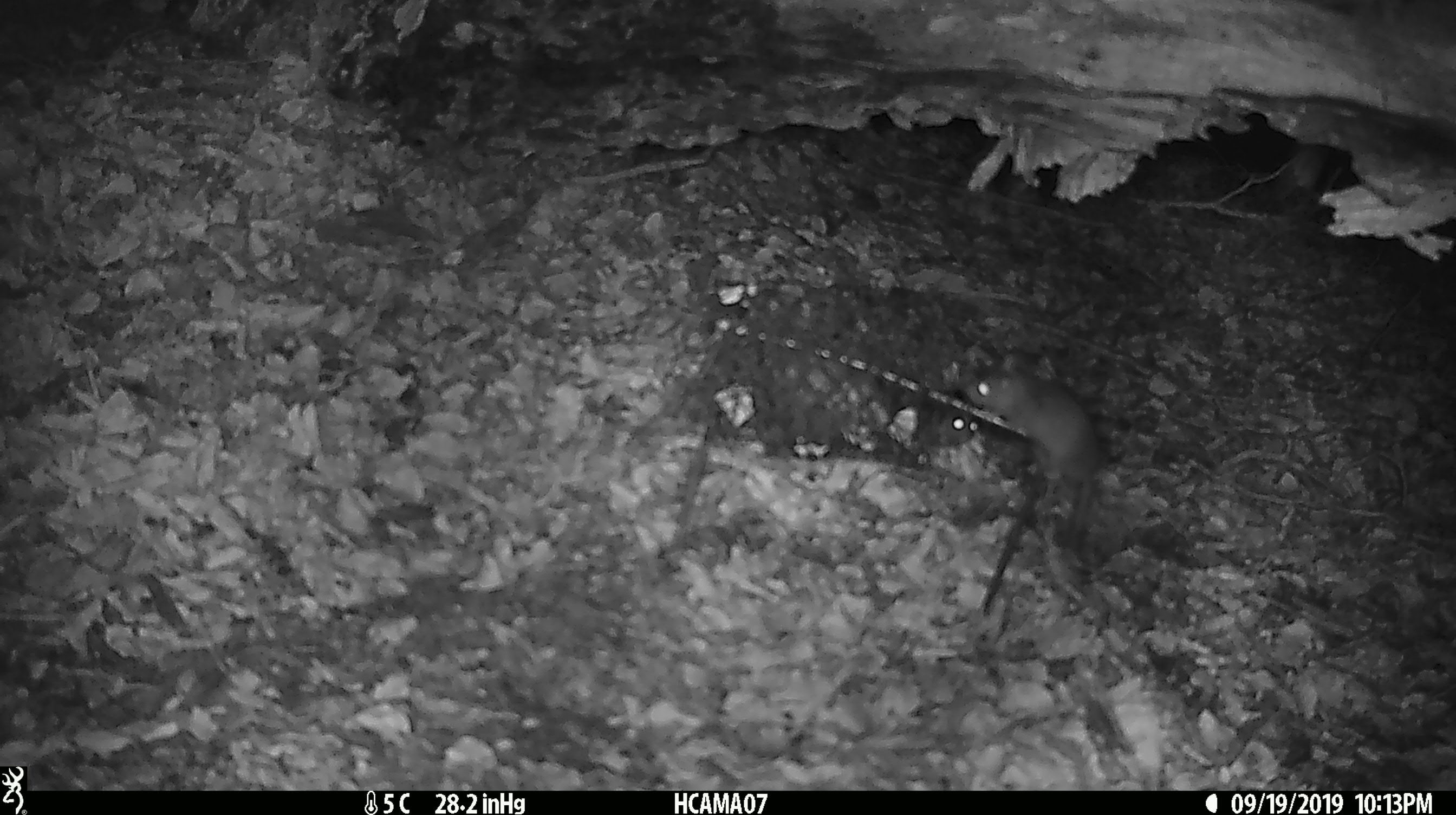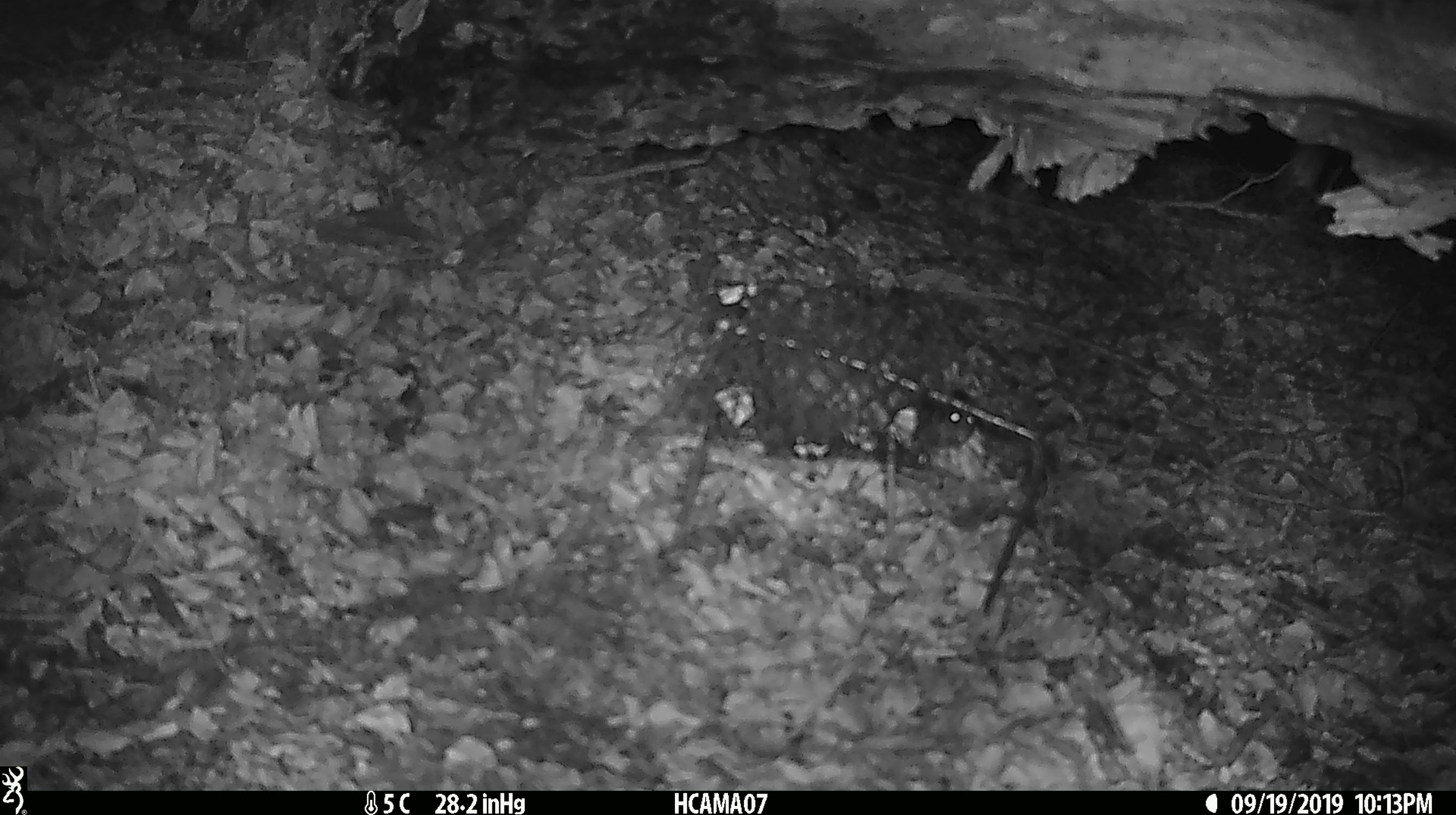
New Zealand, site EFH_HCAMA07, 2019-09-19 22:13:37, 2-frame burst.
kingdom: Animalia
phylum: Chordata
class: Mammalia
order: Rodentia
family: Muridae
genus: Mus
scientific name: Mus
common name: mouse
Mouse (Mus).